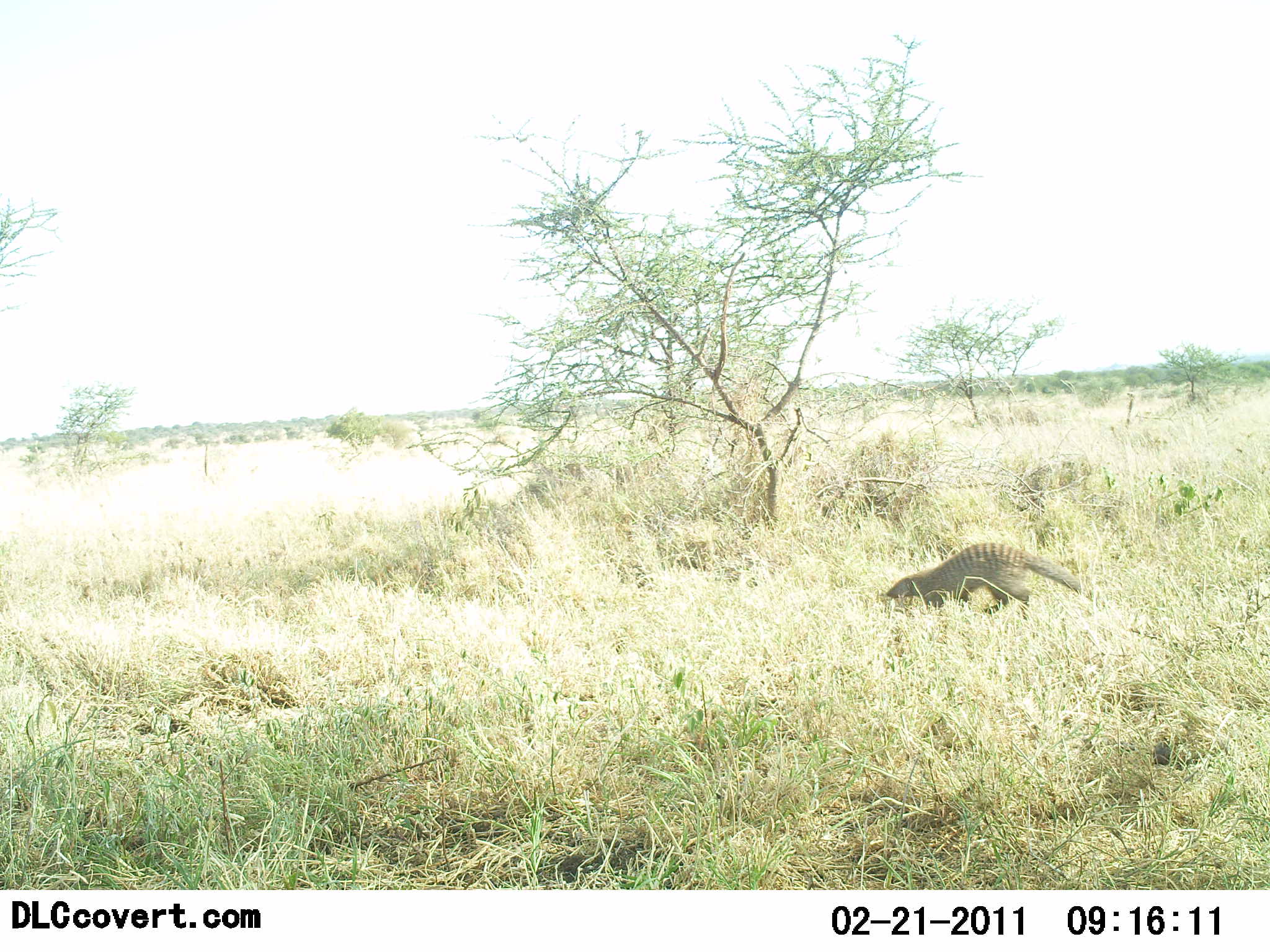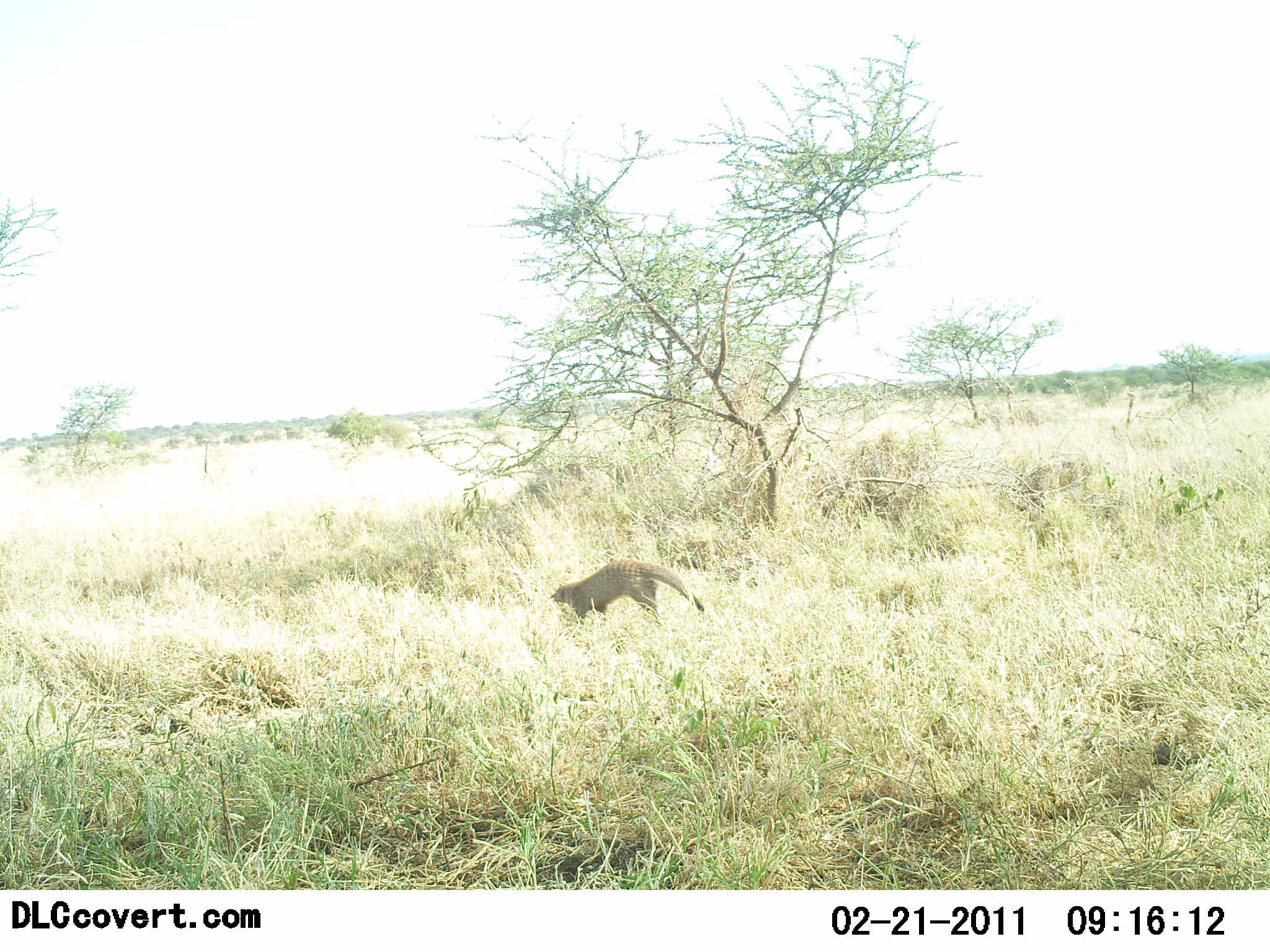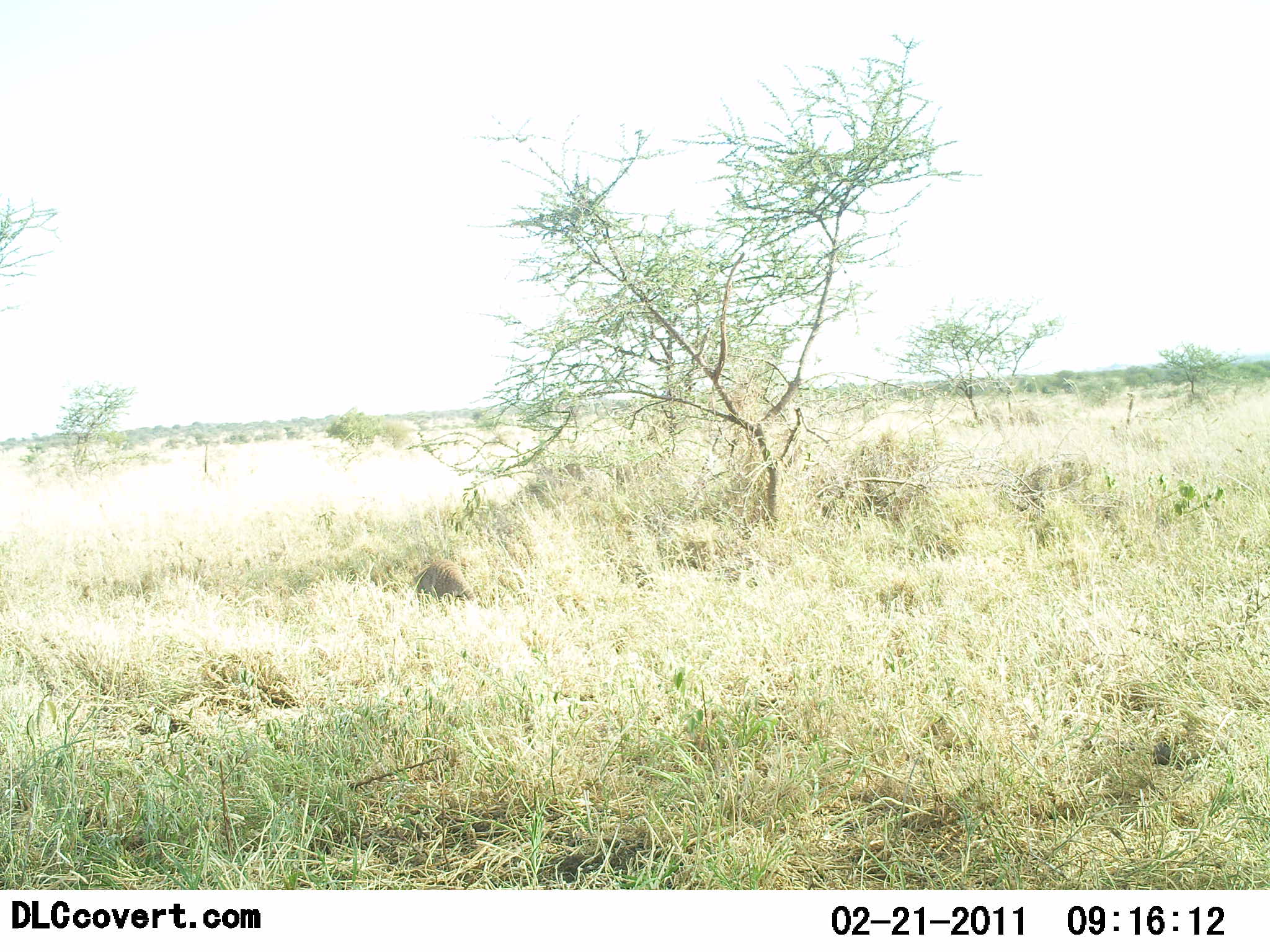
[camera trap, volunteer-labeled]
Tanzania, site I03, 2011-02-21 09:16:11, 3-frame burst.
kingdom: Animalia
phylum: Chordata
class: Mammalia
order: Carnivora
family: Herpestidae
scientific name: Herpestidae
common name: mongoose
Mongoose (Herpestidae), count 1. Behavior (volunteer vote fractions): standing 0%, resting 0%, moving 100%, interacting 0%. Young present (vote fraction): 0%. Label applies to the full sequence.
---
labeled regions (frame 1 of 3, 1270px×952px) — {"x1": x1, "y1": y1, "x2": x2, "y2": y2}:
animal: {"x1": 884, "y1": 541, "x2": 1107, "y2": 621}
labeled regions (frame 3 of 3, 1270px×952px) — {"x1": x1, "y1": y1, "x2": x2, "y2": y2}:
animal: {"x1": 412, "y1": 559, "x2": 477, "y2": 604}